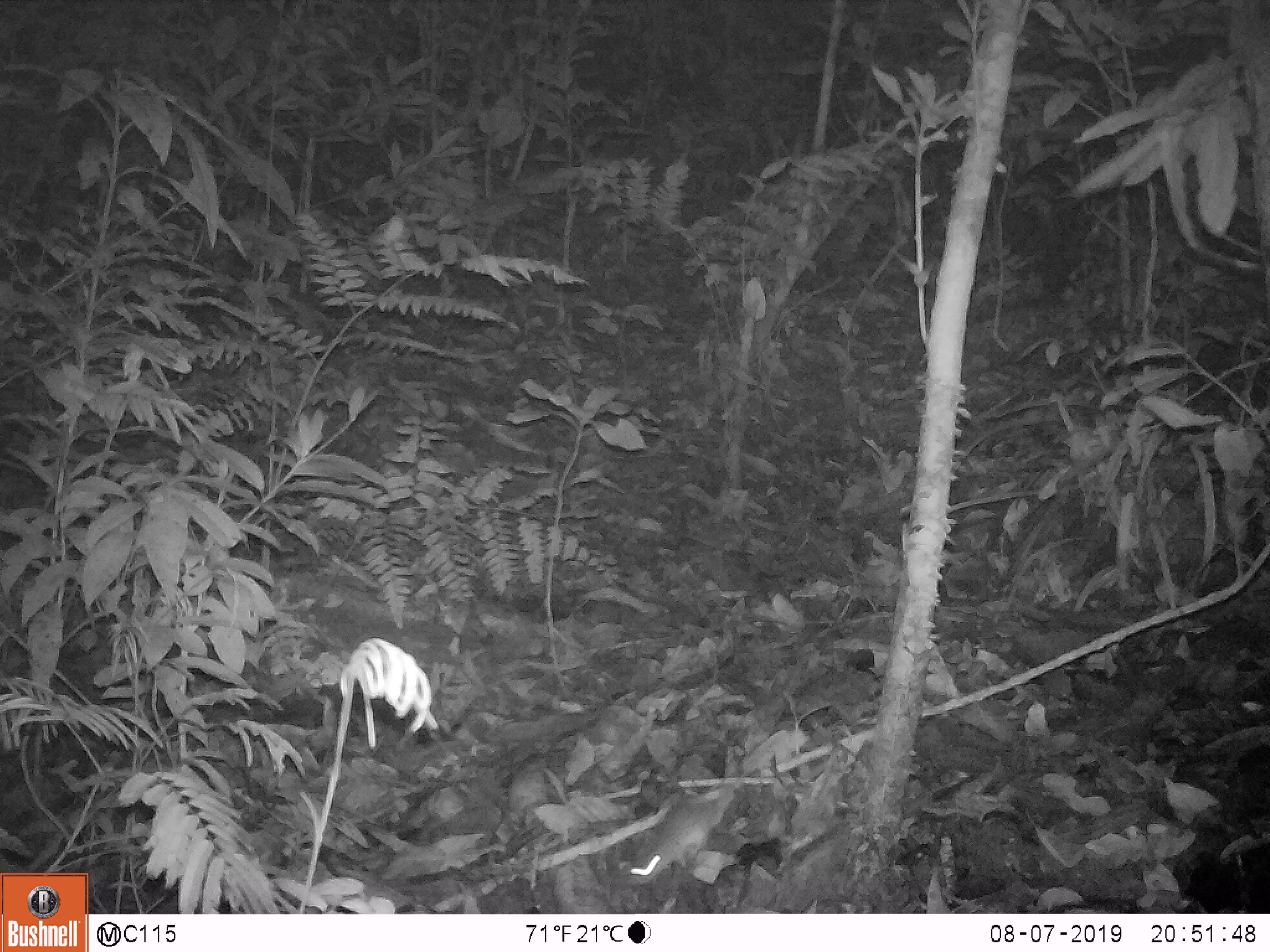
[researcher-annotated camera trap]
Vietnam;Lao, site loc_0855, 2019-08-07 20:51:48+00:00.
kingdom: Animalia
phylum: Chordata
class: Mammalia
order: Rodentia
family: Muridae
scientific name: Muridae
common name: old-world mice and rats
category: unidentified murid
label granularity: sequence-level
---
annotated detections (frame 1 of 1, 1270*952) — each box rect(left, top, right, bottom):
unidentified murid: rect(629, 783, 736, 883)